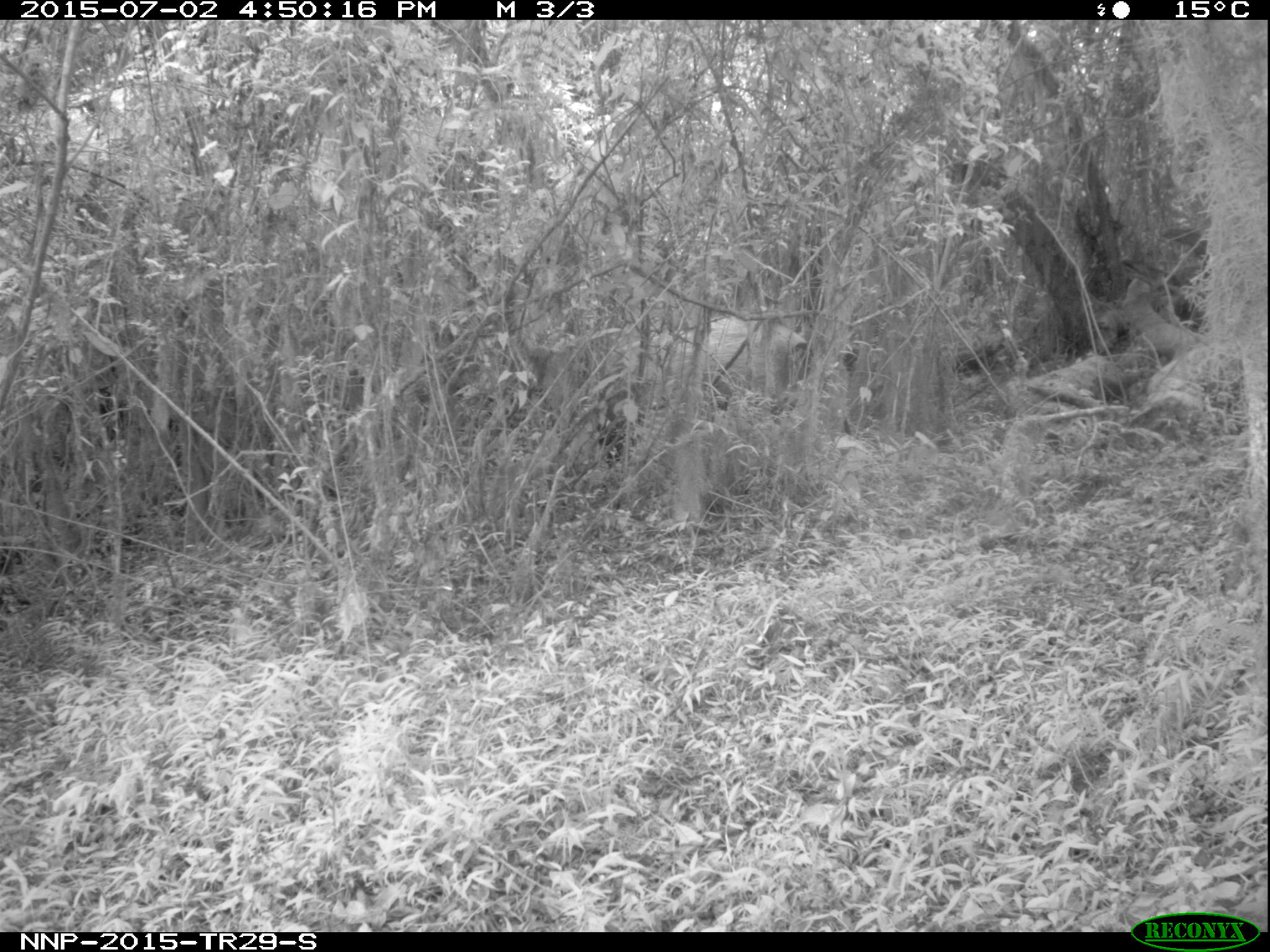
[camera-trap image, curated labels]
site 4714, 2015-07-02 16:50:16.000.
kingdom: Animalia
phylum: Chordata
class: Mammalia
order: Artiodactyla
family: Suidae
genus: Potamochoerus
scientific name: Potamochoerus larvatus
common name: bushpig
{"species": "Potamochoerus larvatus (bushpig)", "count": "1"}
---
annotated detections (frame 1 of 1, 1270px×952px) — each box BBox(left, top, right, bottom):
potamochoerus larvatus: BBox(502, 286, 809, 493)